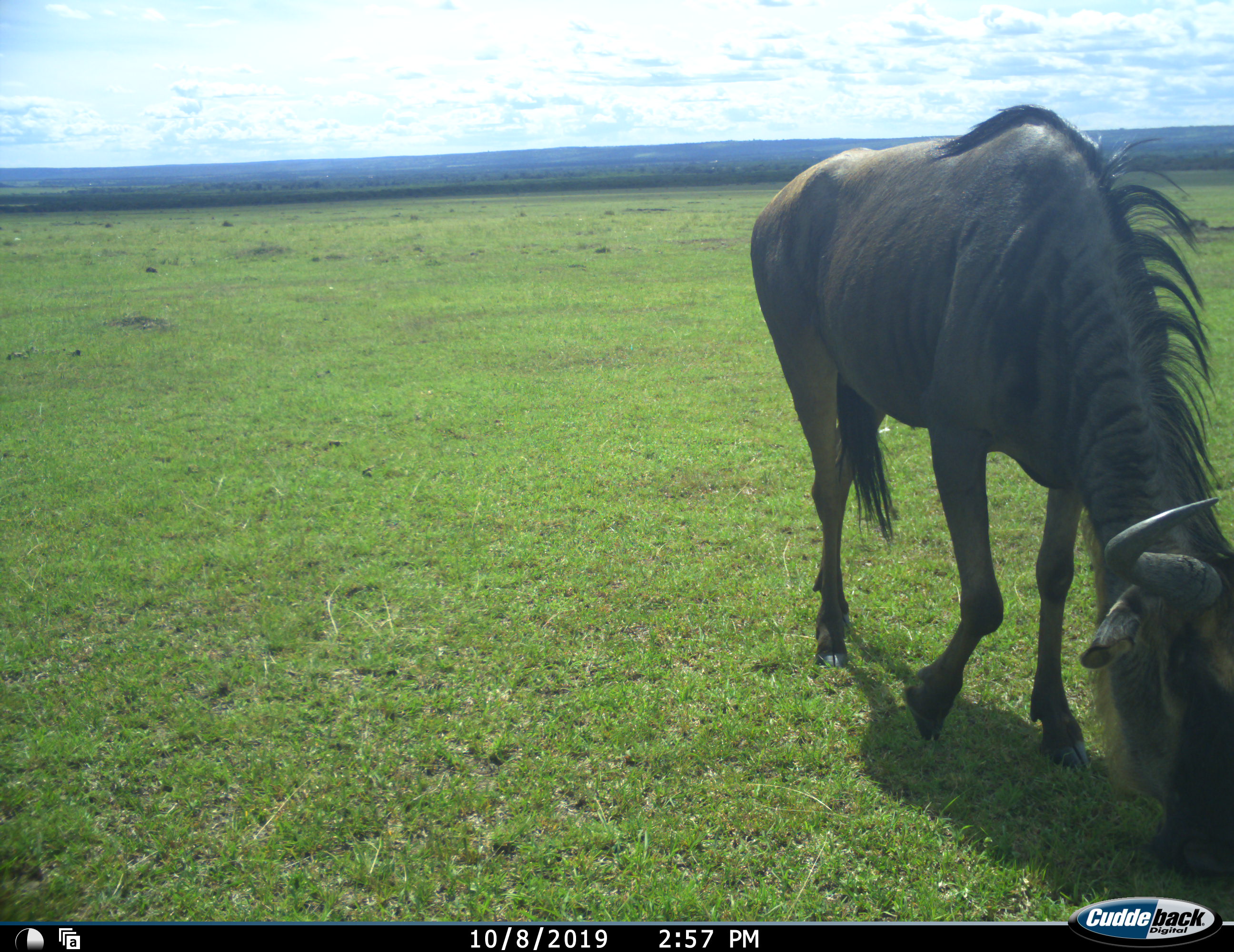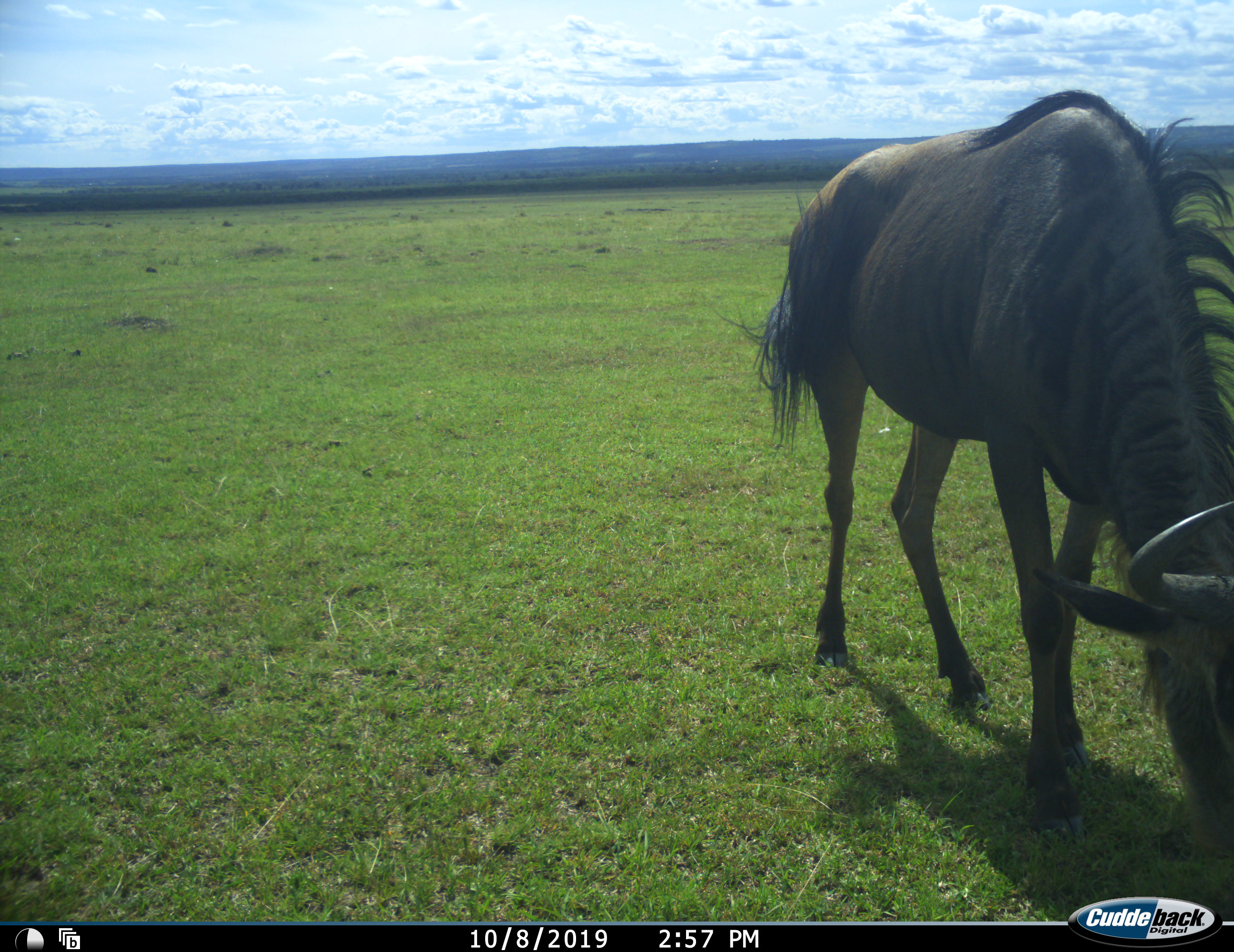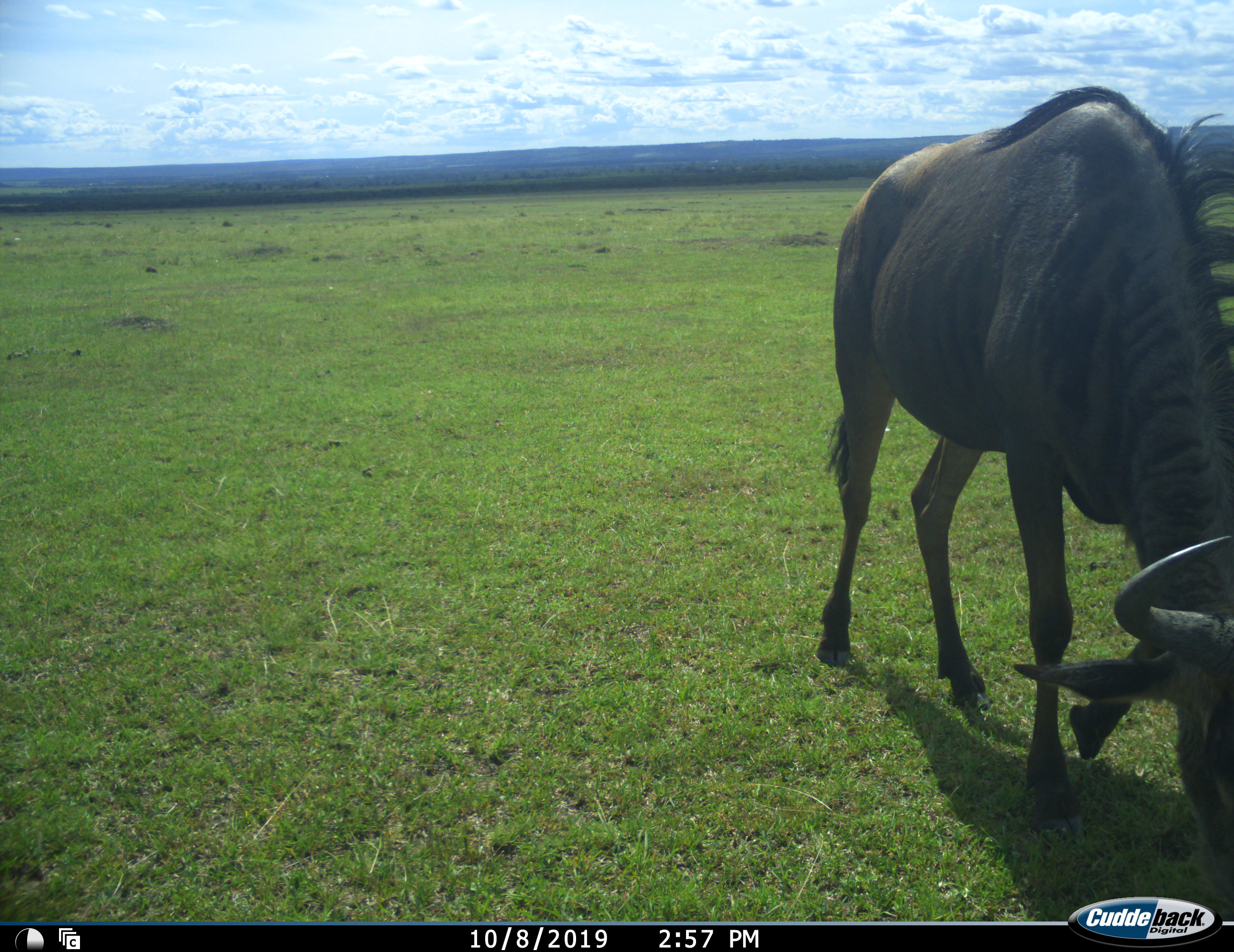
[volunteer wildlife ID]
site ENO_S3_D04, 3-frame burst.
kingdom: Animalia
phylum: Chordata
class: Mammalia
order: Artiodactyla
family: Bovidae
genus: Connochaetes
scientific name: Connochaetes taurinus taurinus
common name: blue wildebeest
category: wildebeestblue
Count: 1.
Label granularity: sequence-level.